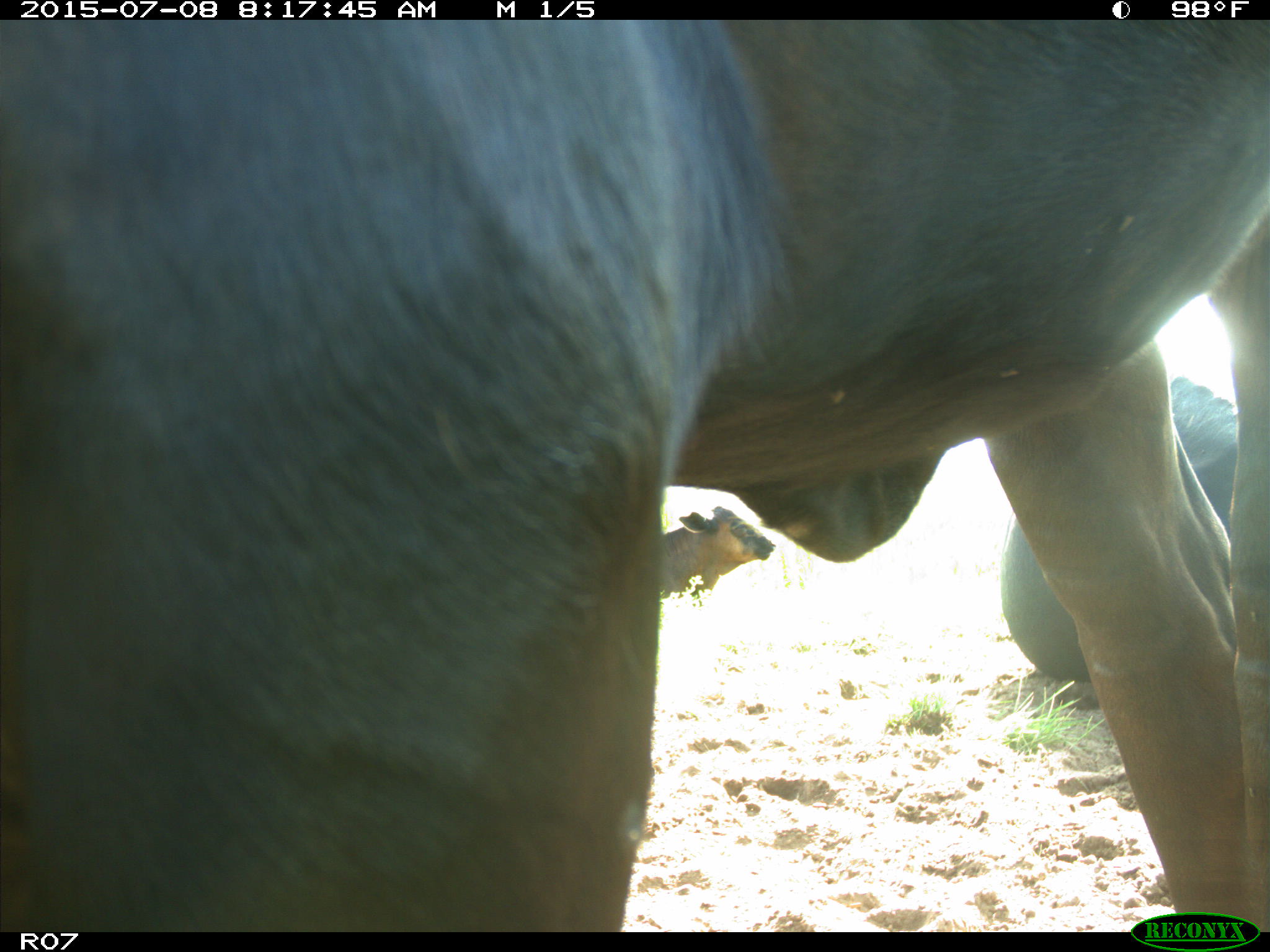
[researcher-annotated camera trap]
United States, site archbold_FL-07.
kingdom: Animalia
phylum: Chordata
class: Mammalia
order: Artiodactyla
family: Bovidae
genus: Bos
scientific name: Bos taurus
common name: domestic cow